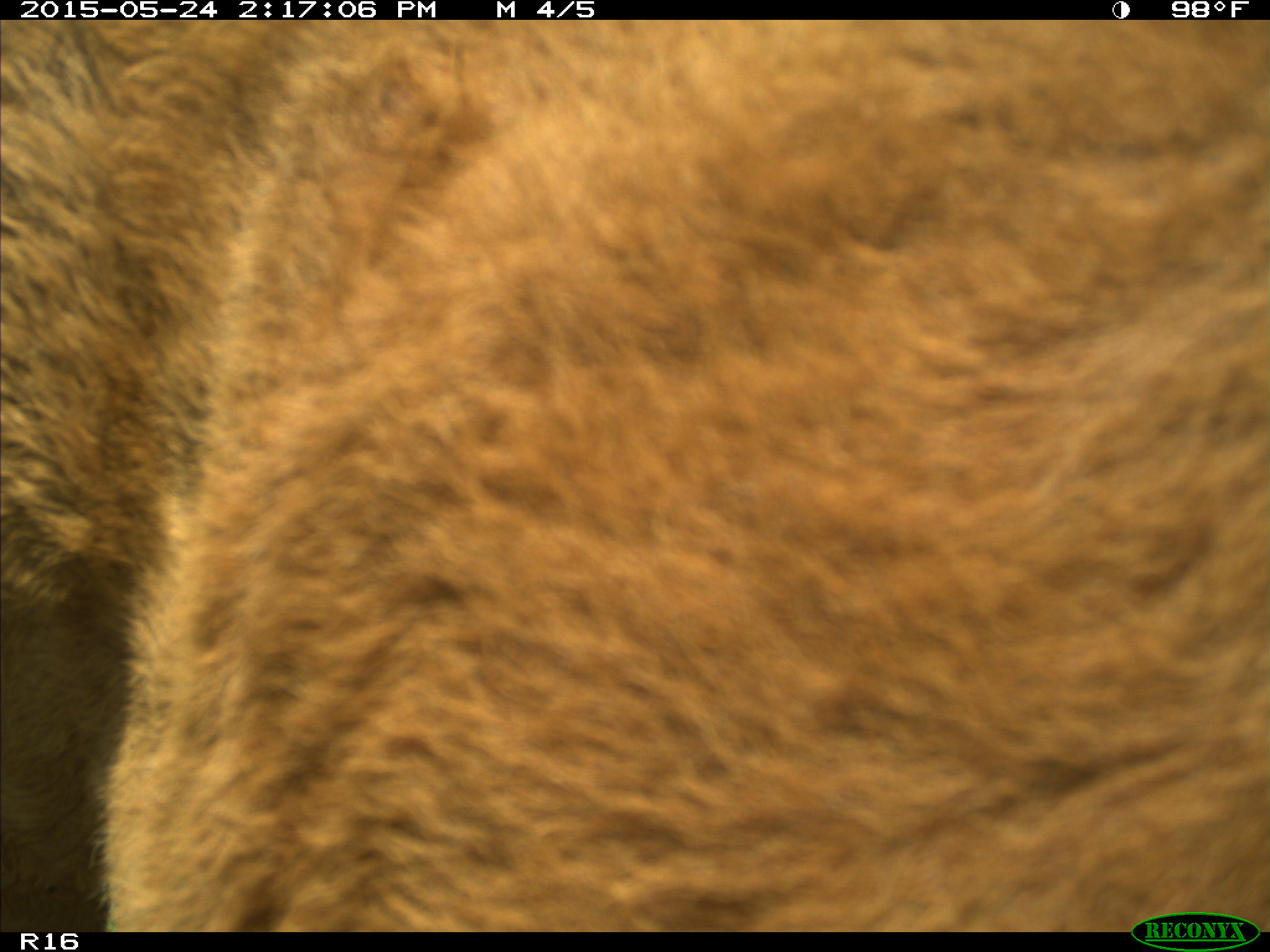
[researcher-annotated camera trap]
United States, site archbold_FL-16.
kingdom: Animalia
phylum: Chordata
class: Mammalia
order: Artiodactyla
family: Bovidae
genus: Bos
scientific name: Bos taurus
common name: domestic cow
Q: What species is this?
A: Bos taurus (domestic cow).